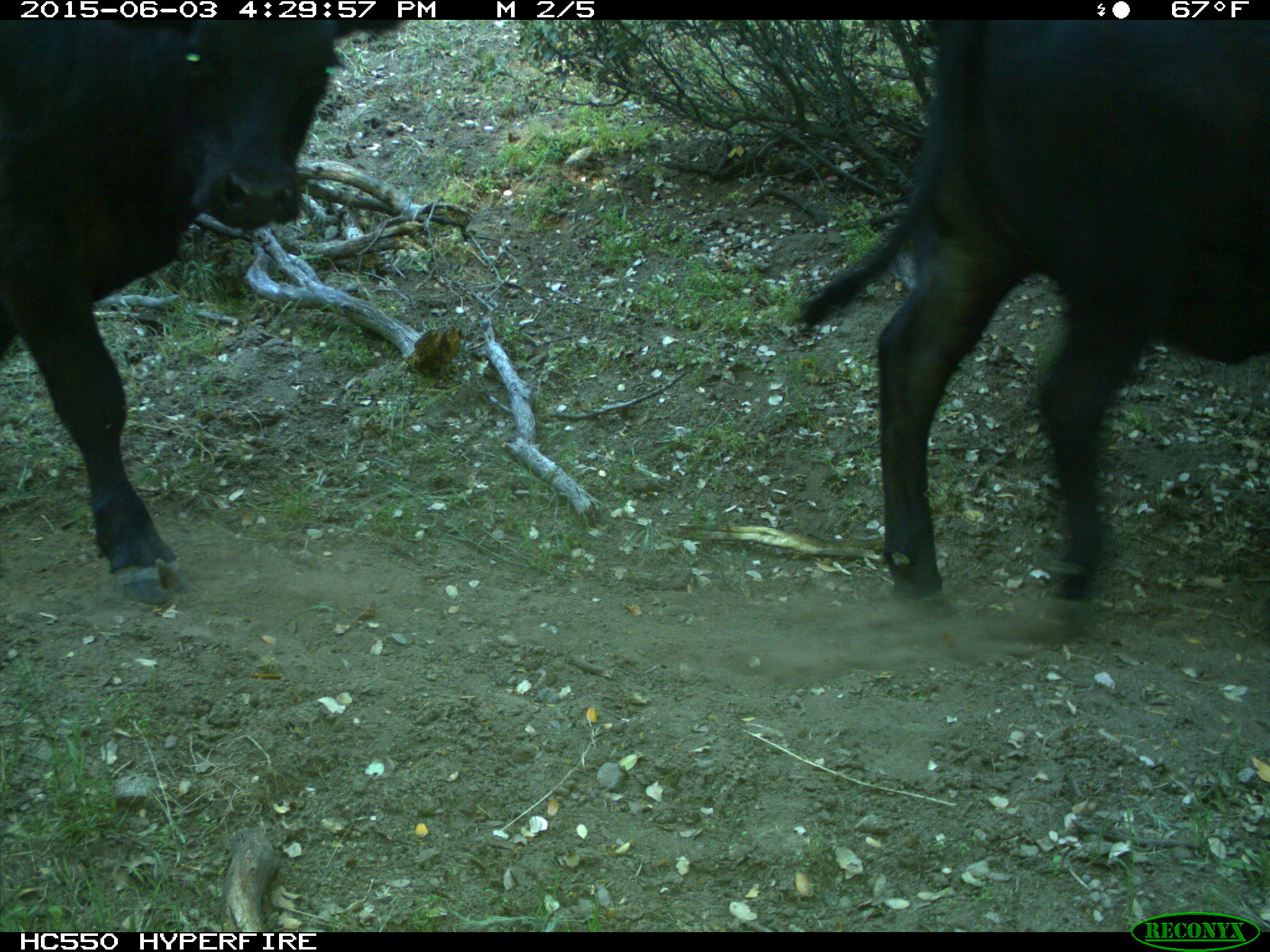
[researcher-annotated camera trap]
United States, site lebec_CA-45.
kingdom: Animalia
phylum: Chordata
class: Mammalia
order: Artiodactyla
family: Bovidae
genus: Bos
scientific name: Bos taurus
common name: domestic cow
Bos taurus (domestic cow).